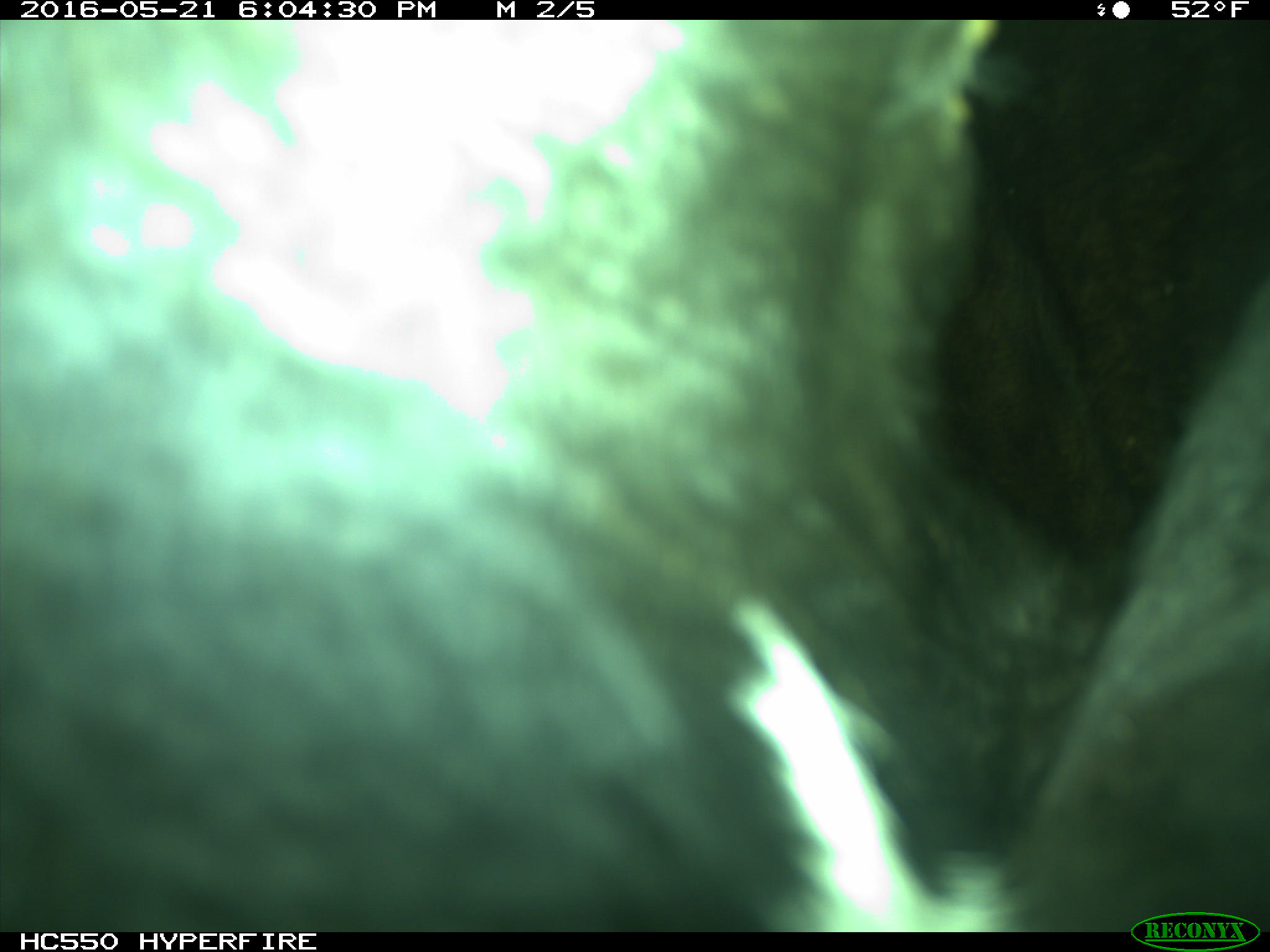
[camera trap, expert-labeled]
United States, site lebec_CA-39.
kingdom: Animalia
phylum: Chordata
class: Mammalia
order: Artiodactyla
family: Bovidae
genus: Bos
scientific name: Bos taurus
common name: domestic cow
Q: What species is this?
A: Bos taurus (domestic cow).